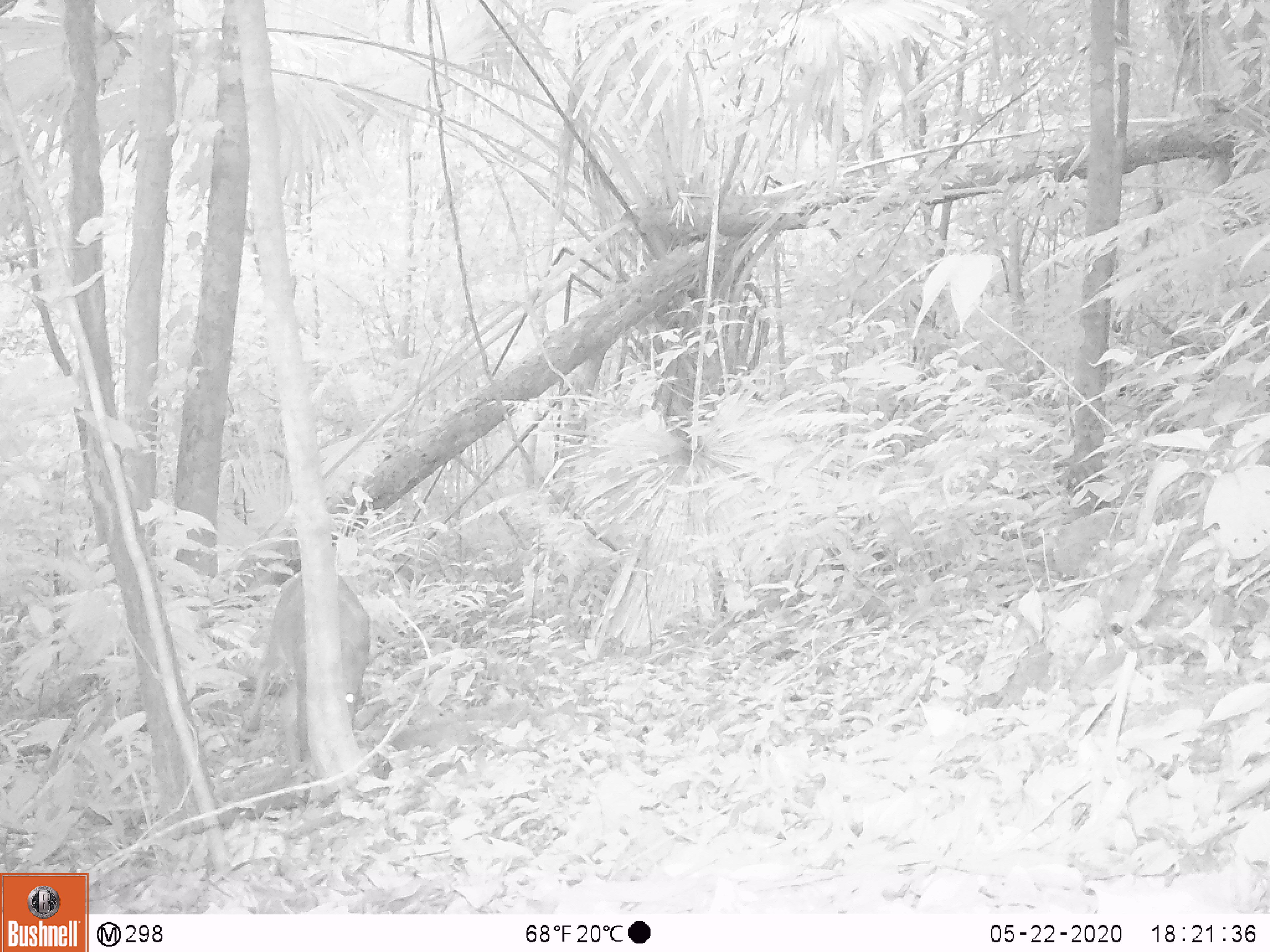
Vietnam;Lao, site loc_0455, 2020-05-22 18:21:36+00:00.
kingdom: Animalia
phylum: Chordata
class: Mammalia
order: Artiodactyla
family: Cervidae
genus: Muntiacus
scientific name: Muntiacus vuquangensis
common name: large-antlered muntjac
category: large antlered muntjac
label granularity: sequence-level